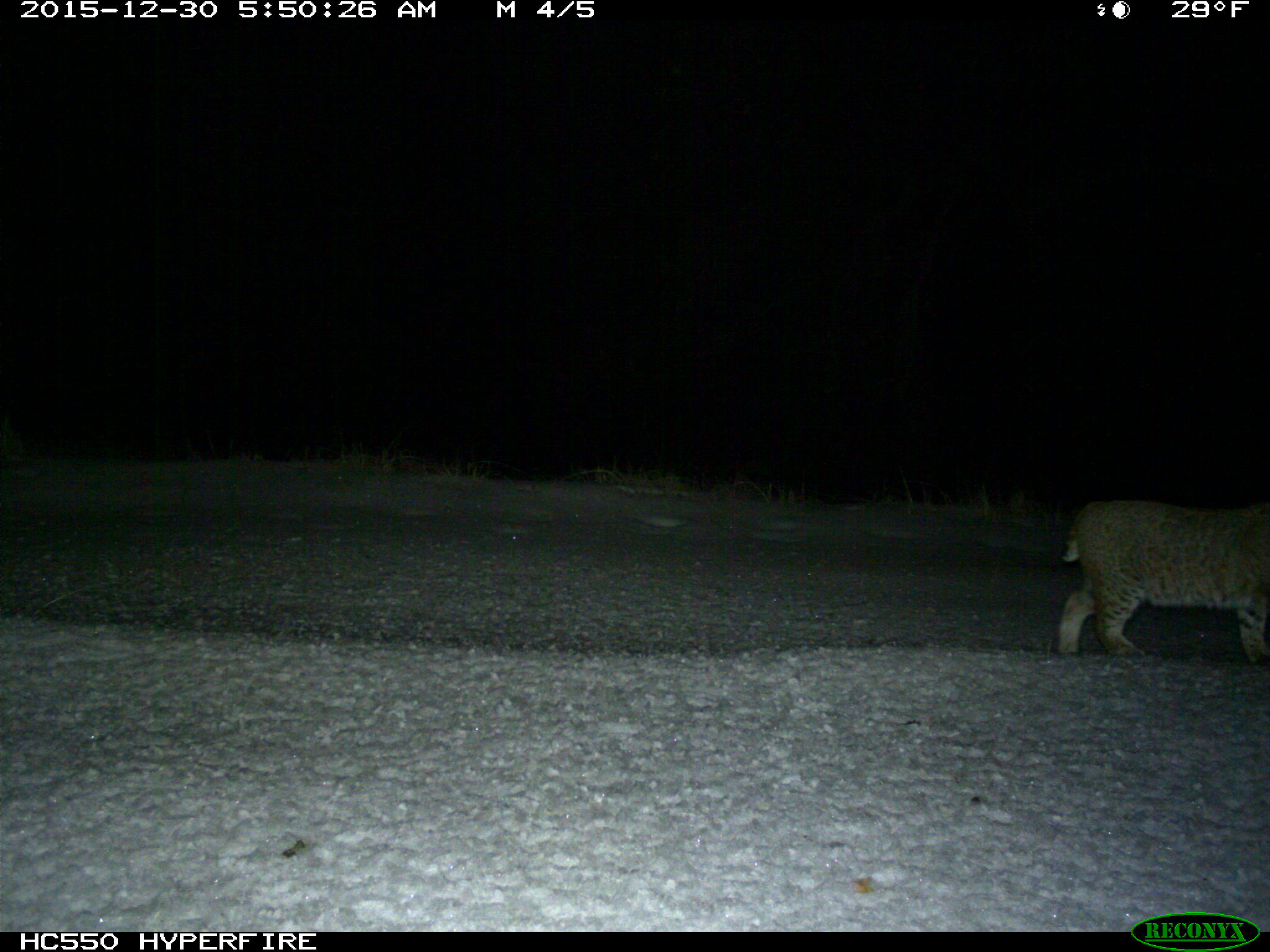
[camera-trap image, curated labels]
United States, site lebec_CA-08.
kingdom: Animalia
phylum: Chordata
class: Mammalia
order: Carnivora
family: Felidae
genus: Lynx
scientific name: Lynx rufus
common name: bobcat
Lynx rufus (bobcat).